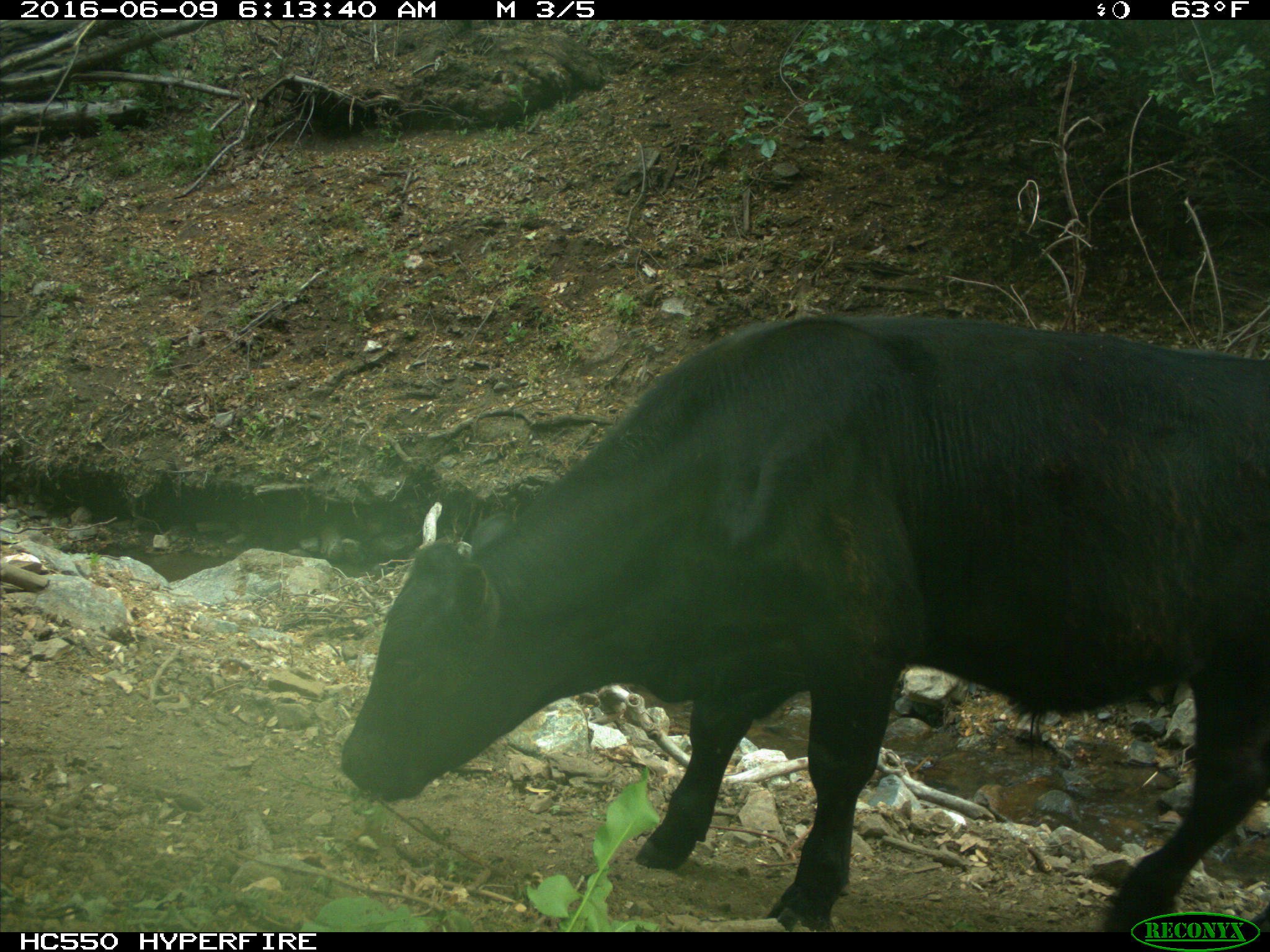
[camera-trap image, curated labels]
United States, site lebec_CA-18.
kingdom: Animalia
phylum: Chordata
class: Mammalia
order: Artiodactyla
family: Bovidae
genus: Bos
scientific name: Bos taurus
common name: domestic cow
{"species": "Bos taurus (domestic cow)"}